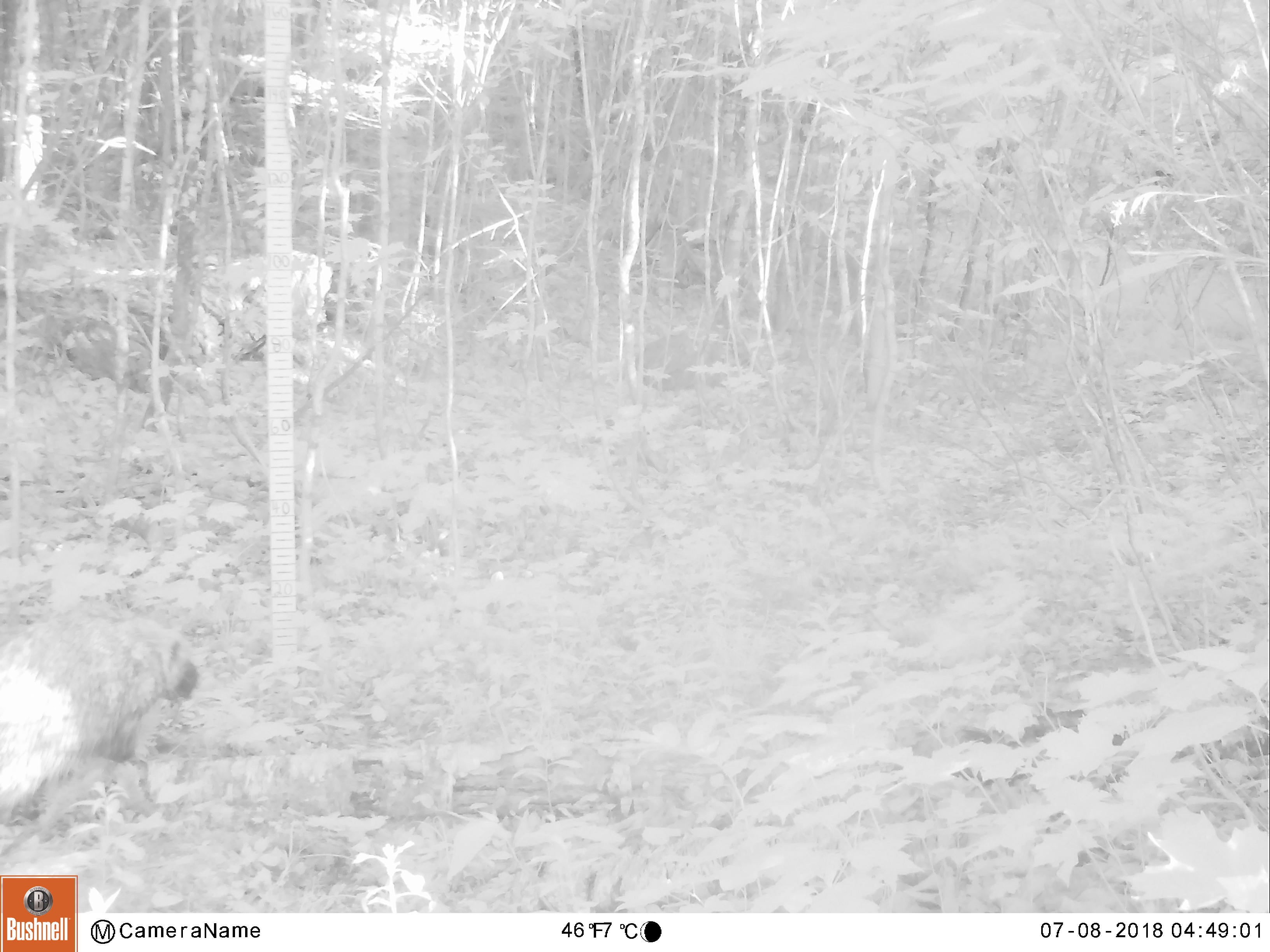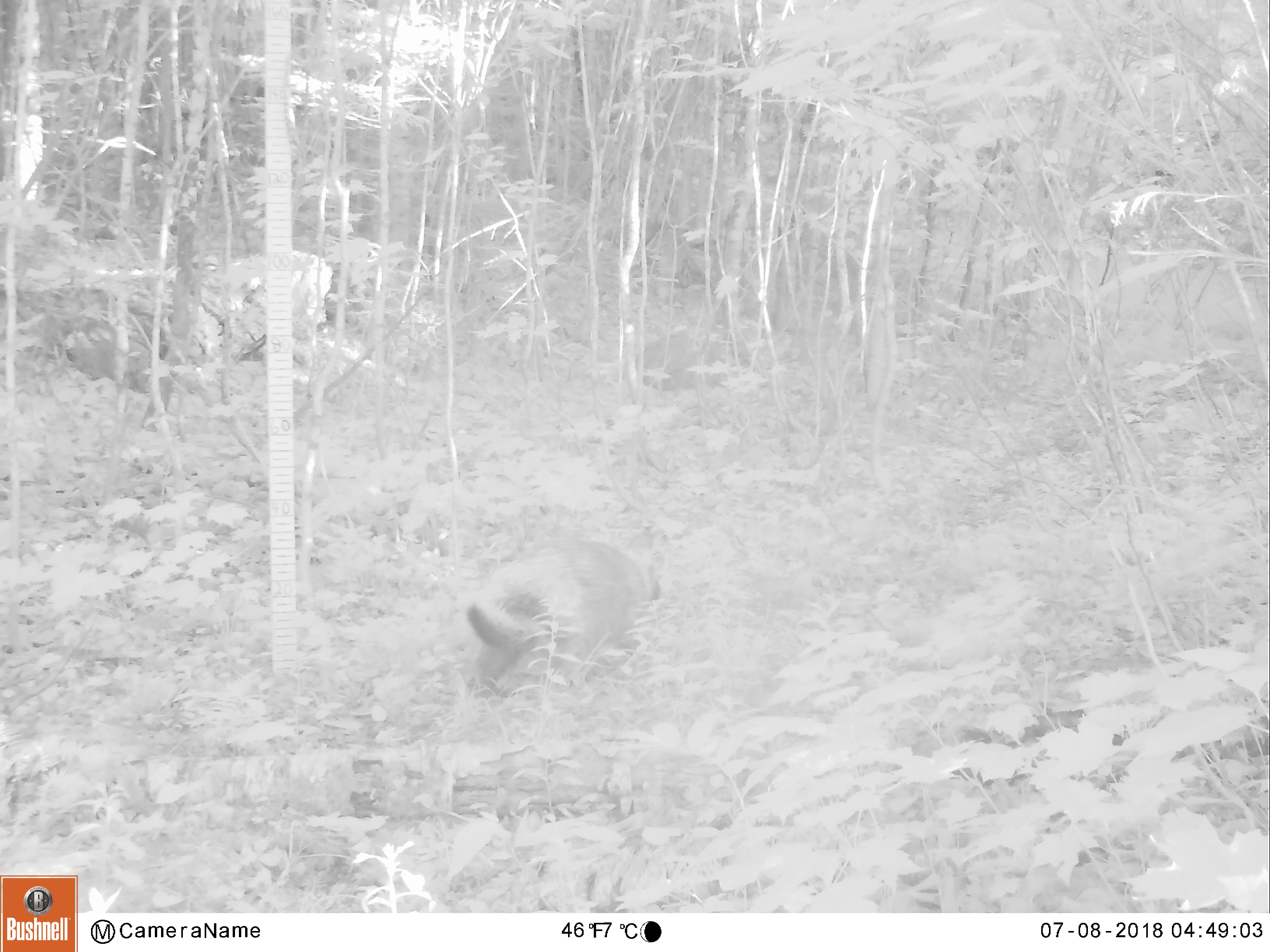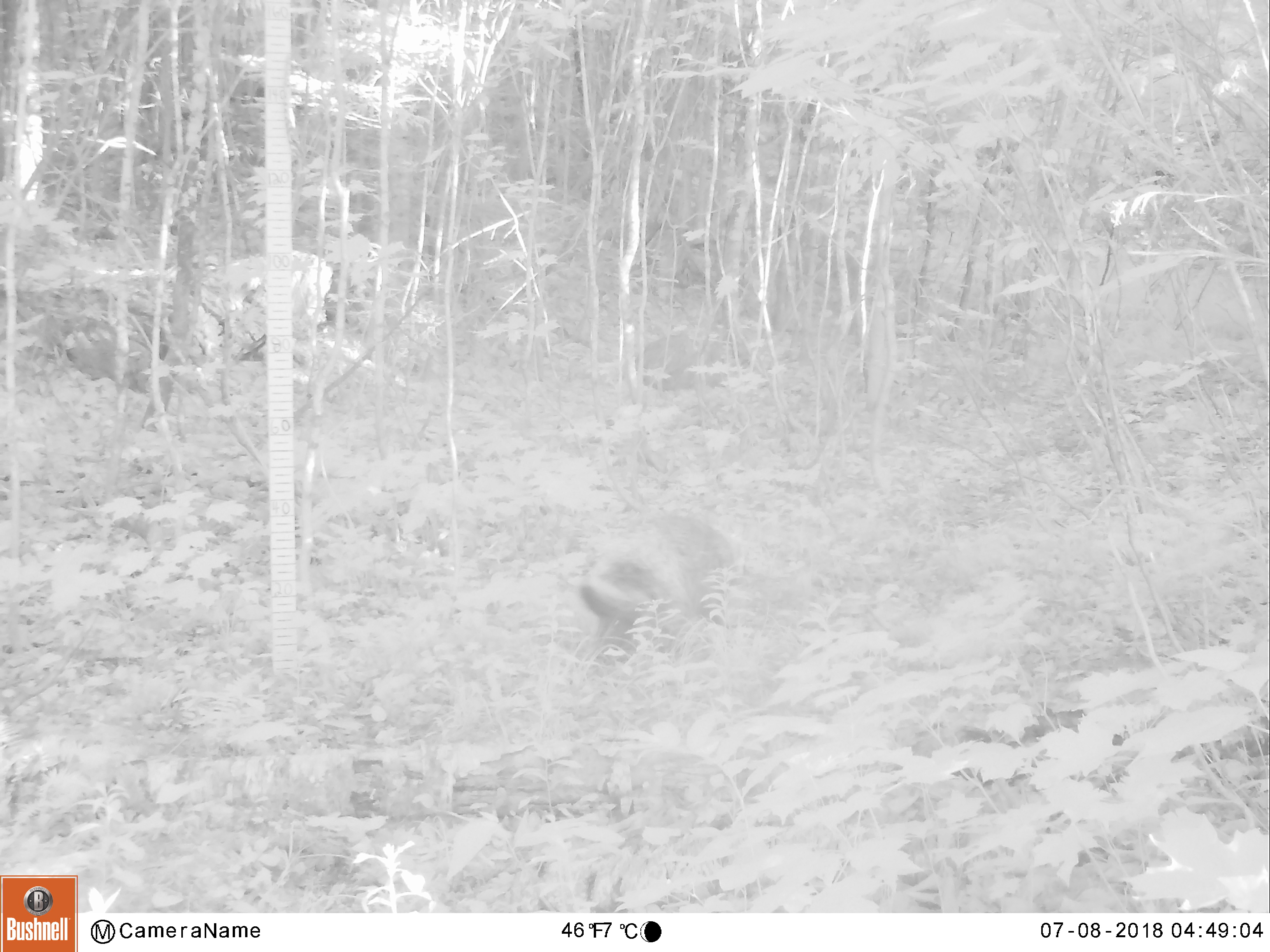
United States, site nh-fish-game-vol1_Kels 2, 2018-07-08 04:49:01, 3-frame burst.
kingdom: Animalia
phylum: Chordata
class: Mammalia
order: Rodentia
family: Erethizontidae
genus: Erethizon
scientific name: Erethizon dorsatum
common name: porcupine